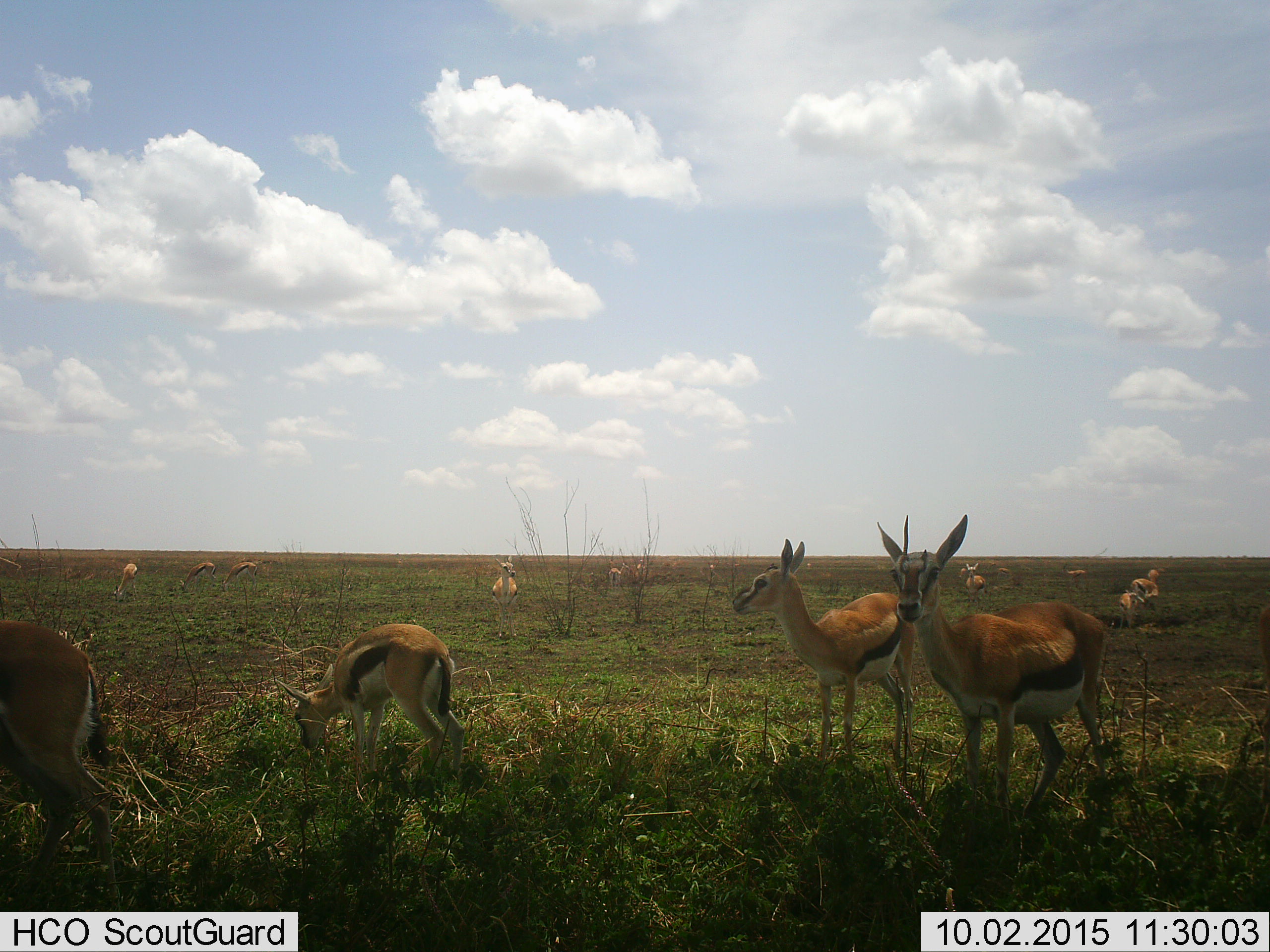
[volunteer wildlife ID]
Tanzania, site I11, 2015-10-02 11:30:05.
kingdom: Animalia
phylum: Chordata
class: Mammalia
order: Artiodactyla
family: Bovidae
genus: Eudorcas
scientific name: Eudorcas thomsonii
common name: thomson's gazelle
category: gazellethomsons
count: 11-50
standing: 100%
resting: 0%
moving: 11%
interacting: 0%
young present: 11%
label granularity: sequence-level